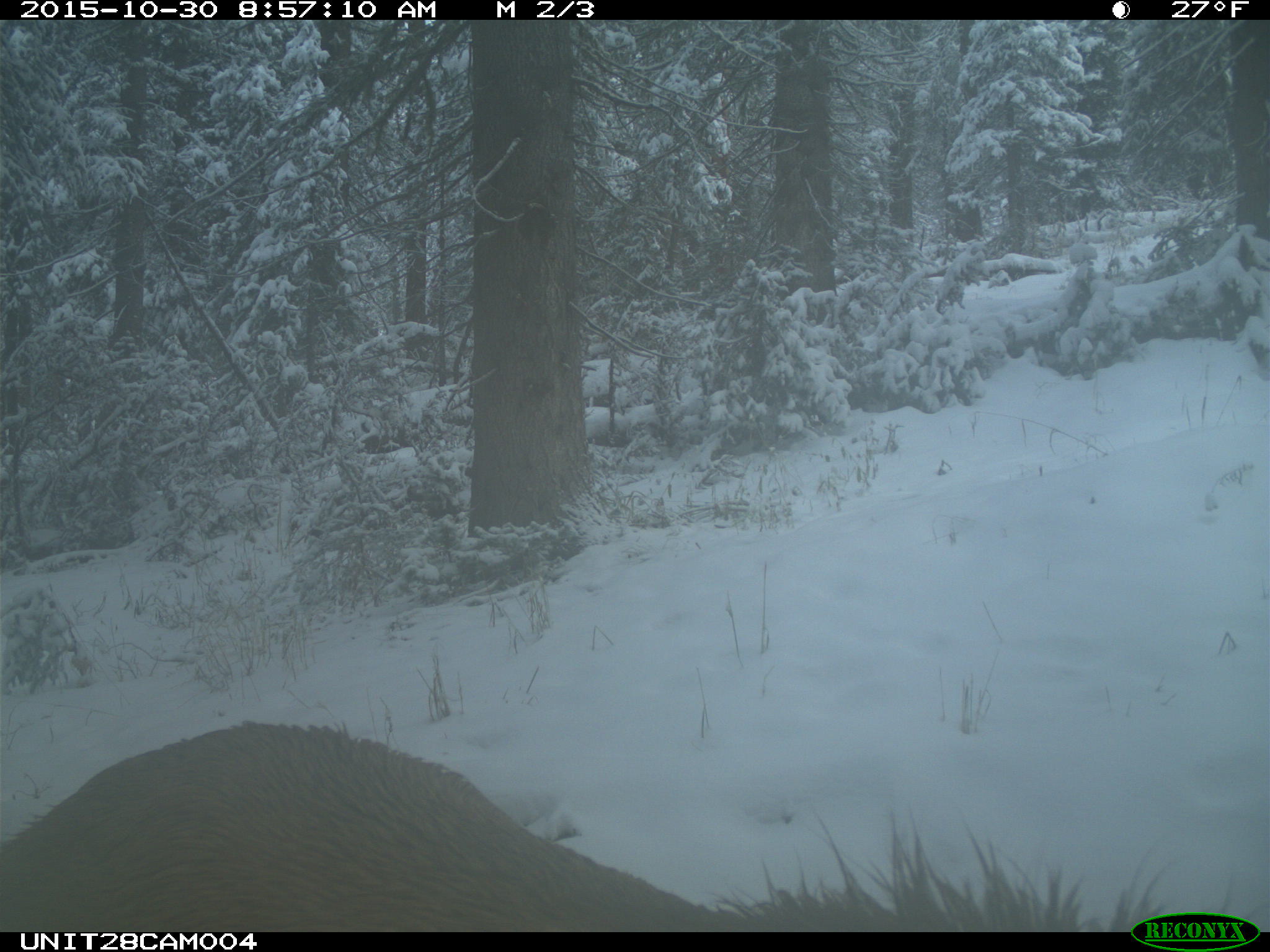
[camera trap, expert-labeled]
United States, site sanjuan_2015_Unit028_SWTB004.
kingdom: Animalia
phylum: Chordata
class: Mammalia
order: Artiodactyla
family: Cervidae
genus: Cervus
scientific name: Cervus elaphus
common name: red deer